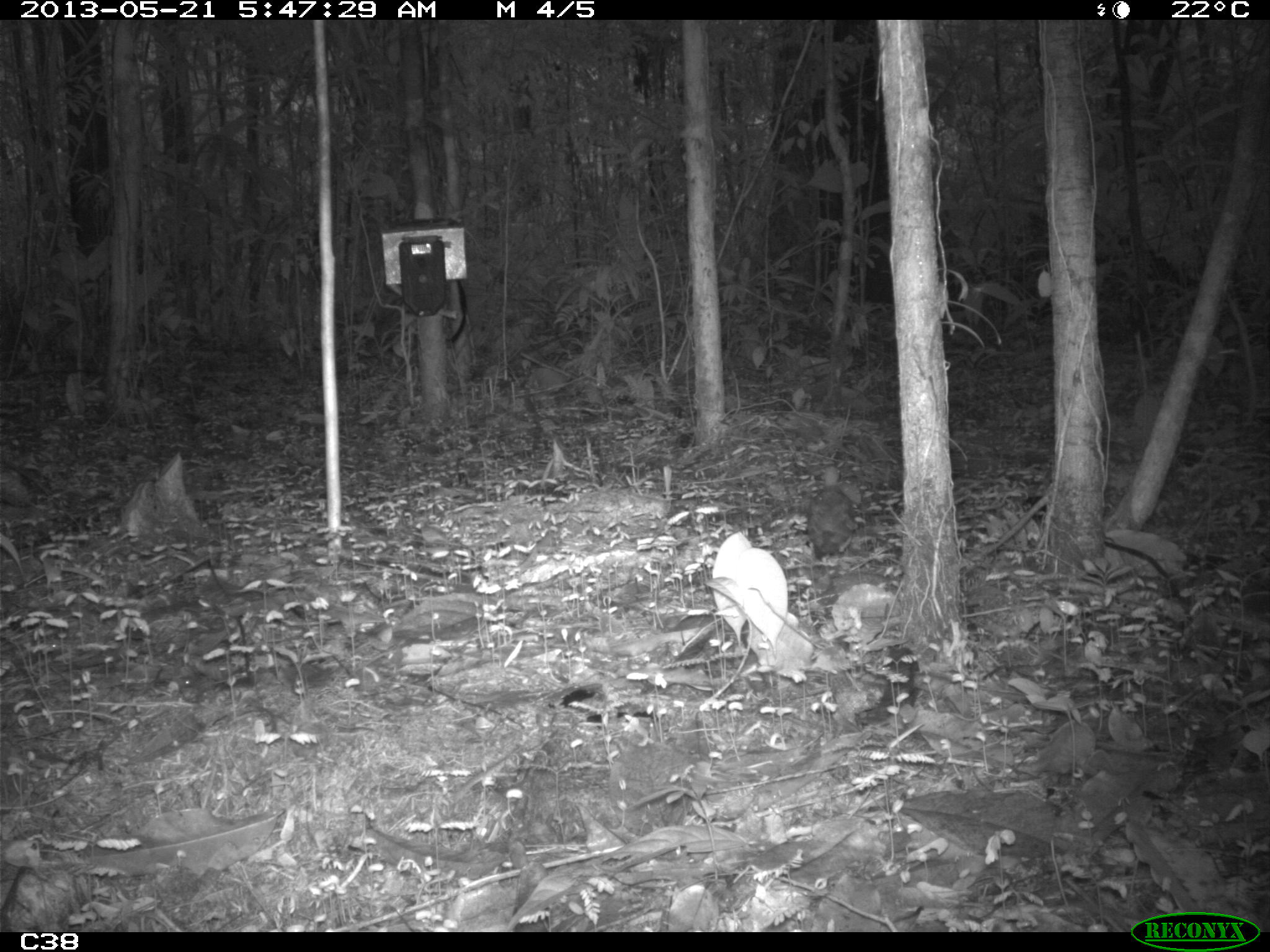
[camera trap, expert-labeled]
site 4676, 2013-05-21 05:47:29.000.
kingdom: Animalia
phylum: Chordata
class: Aves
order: Columbiformes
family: Columbidae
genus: Leptotila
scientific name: Leptotila rufaxilla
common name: gray-fronted dove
Leptotila rufaxilla (gray-fronted dove), count 1, age adult.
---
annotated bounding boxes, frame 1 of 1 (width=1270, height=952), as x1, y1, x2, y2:
leptotila rufaxilla: 807, 465, 857, 559